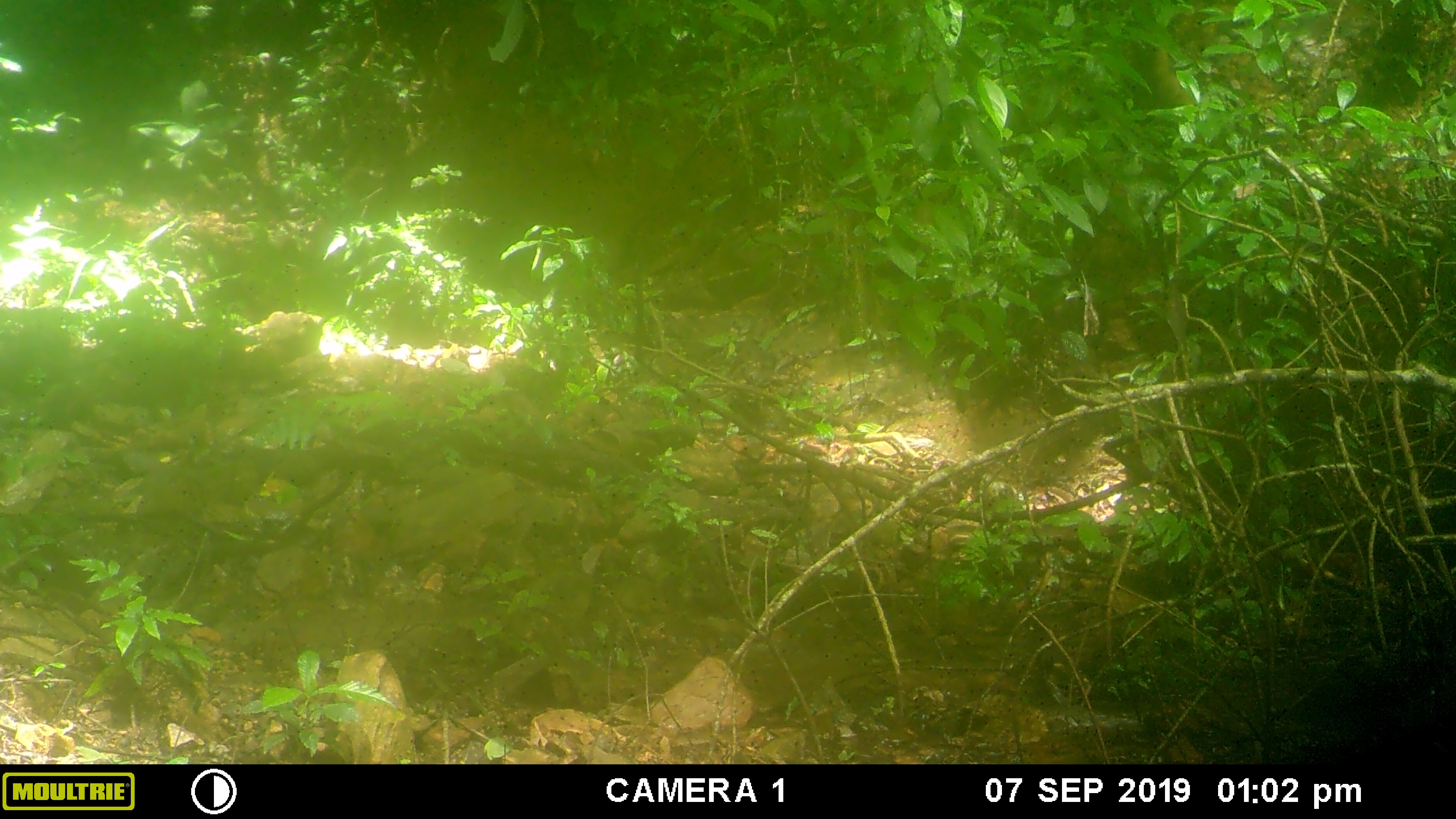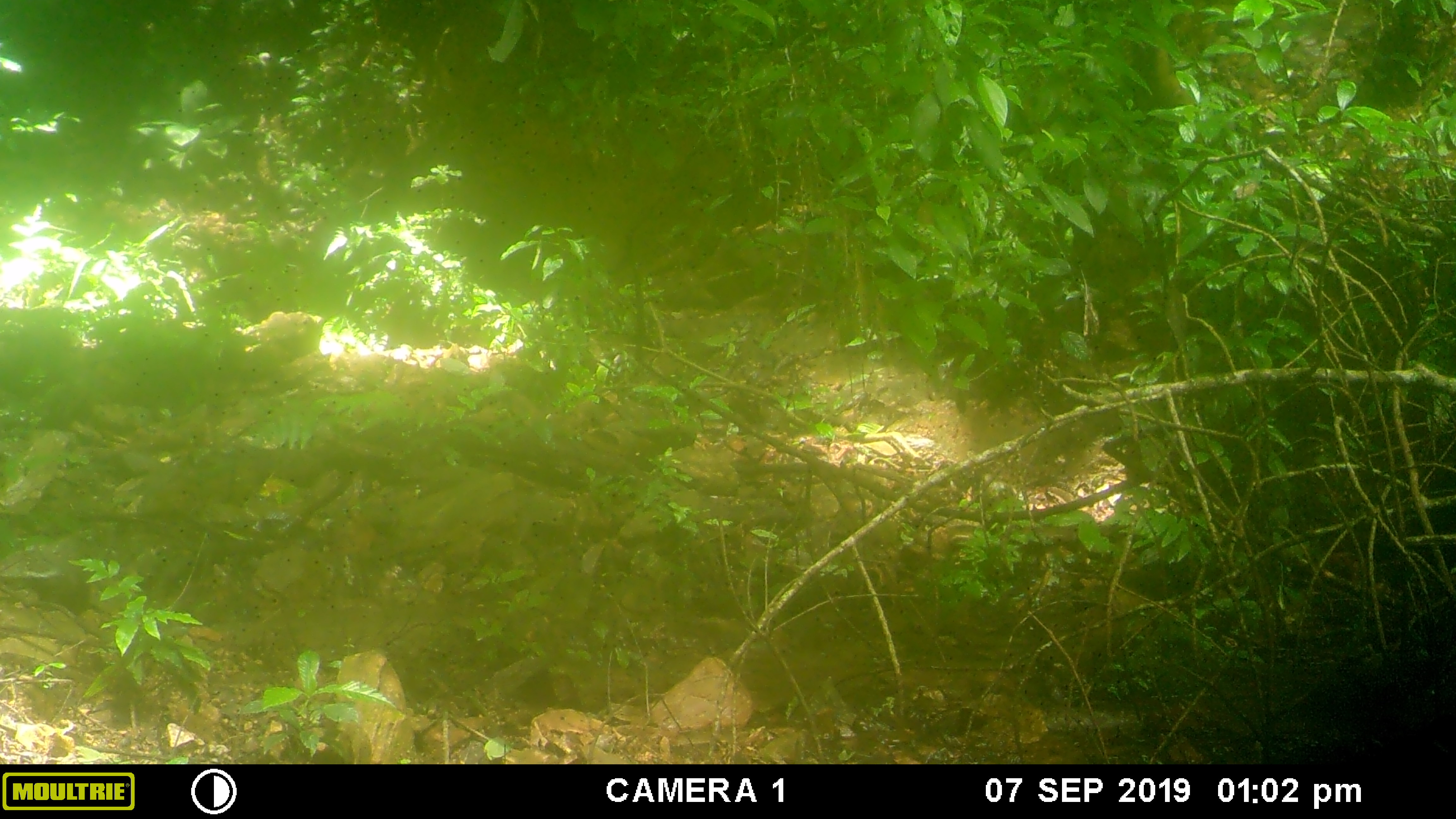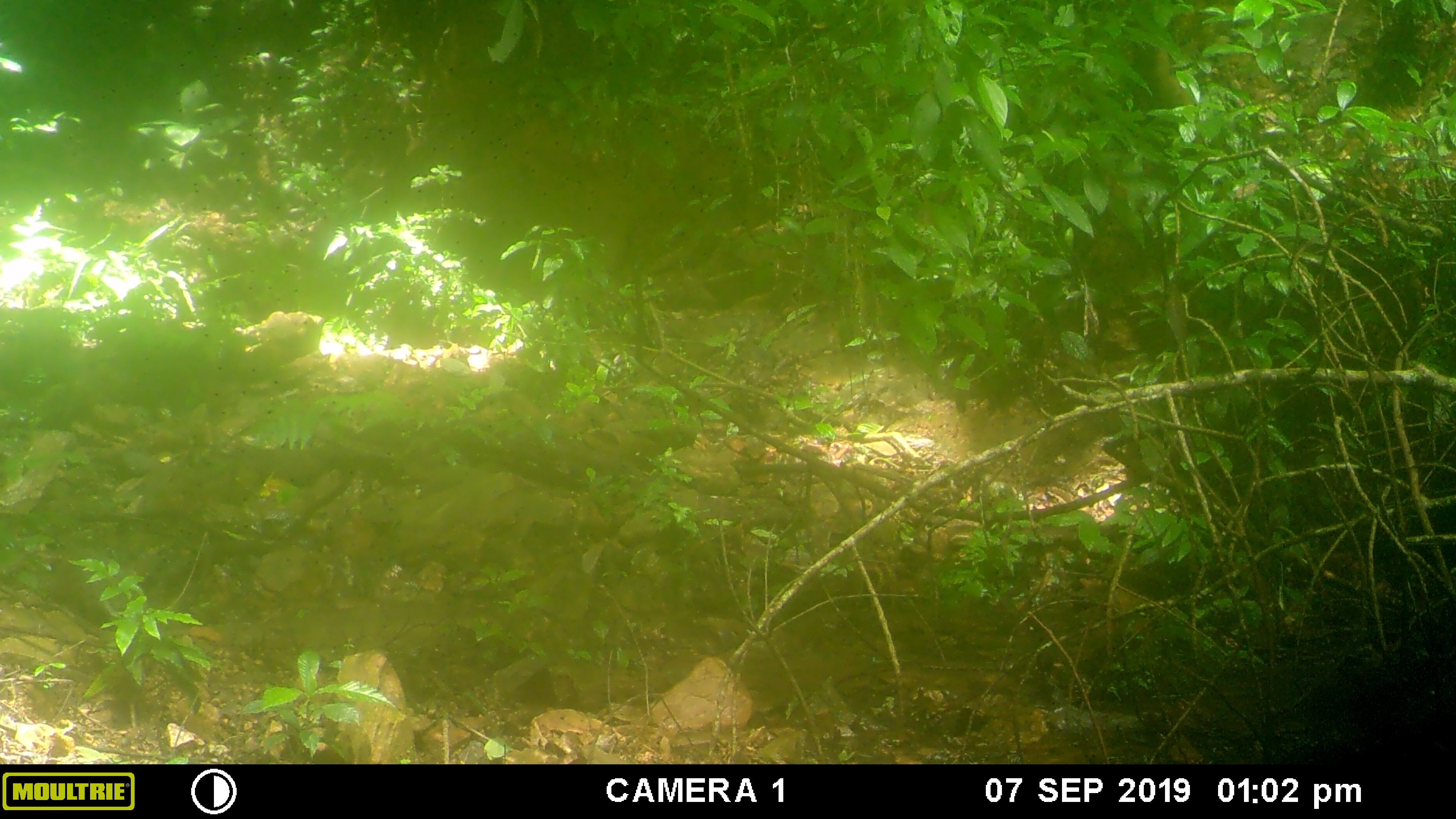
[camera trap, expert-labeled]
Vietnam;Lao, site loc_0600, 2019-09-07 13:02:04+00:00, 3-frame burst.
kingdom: Animalia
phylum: Chordata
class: Mammalia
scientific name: Mammalia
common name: mammal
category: unidentified small mammal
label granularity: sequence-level